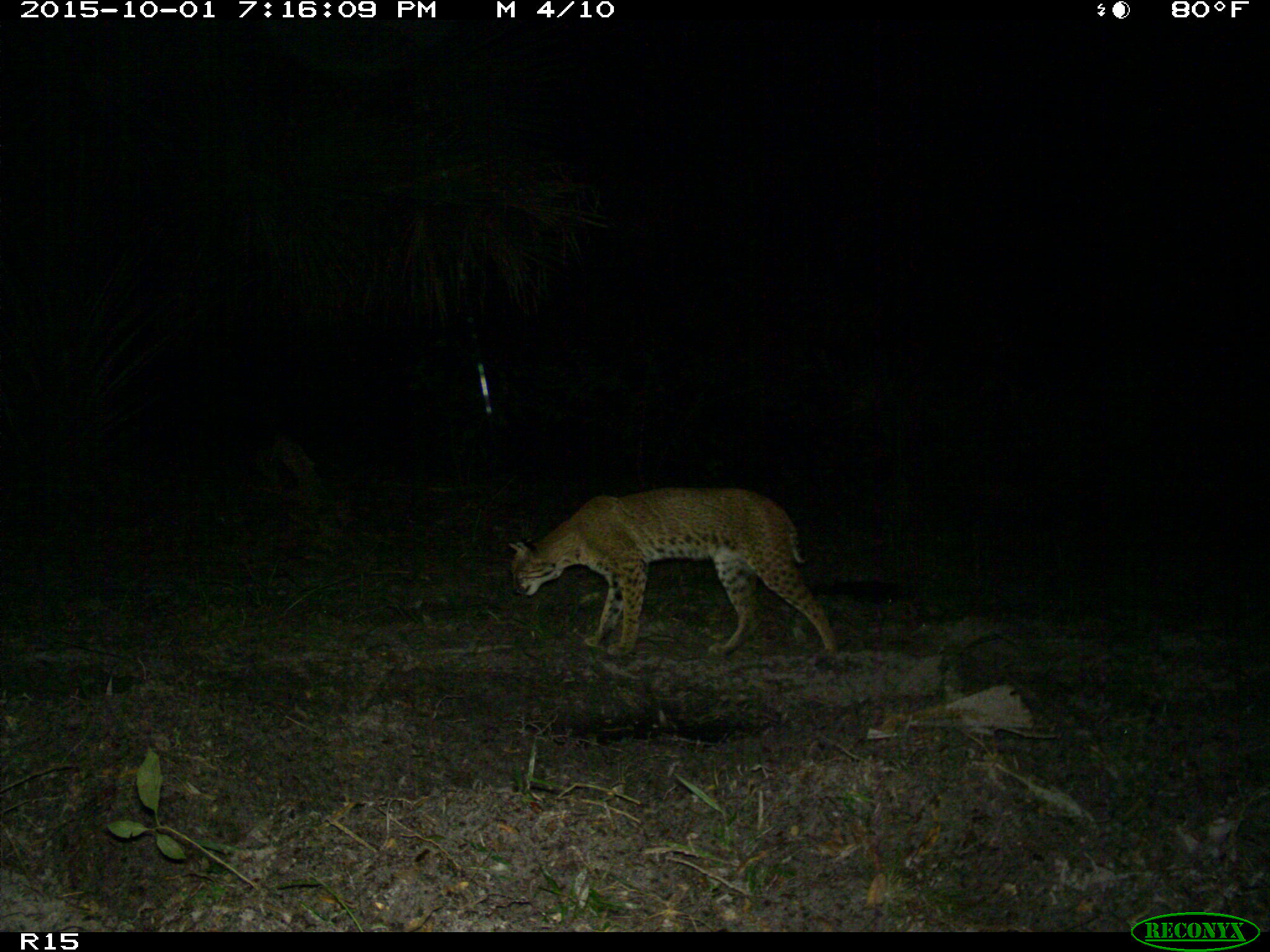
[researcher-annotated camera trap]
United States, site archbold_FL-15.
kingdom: Animalia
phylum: Chordata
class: Mammalia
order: Carnivora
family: Felidae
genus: Lynx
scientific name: Lynx rufus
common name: bobcat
Lynx rufus (bobcat).